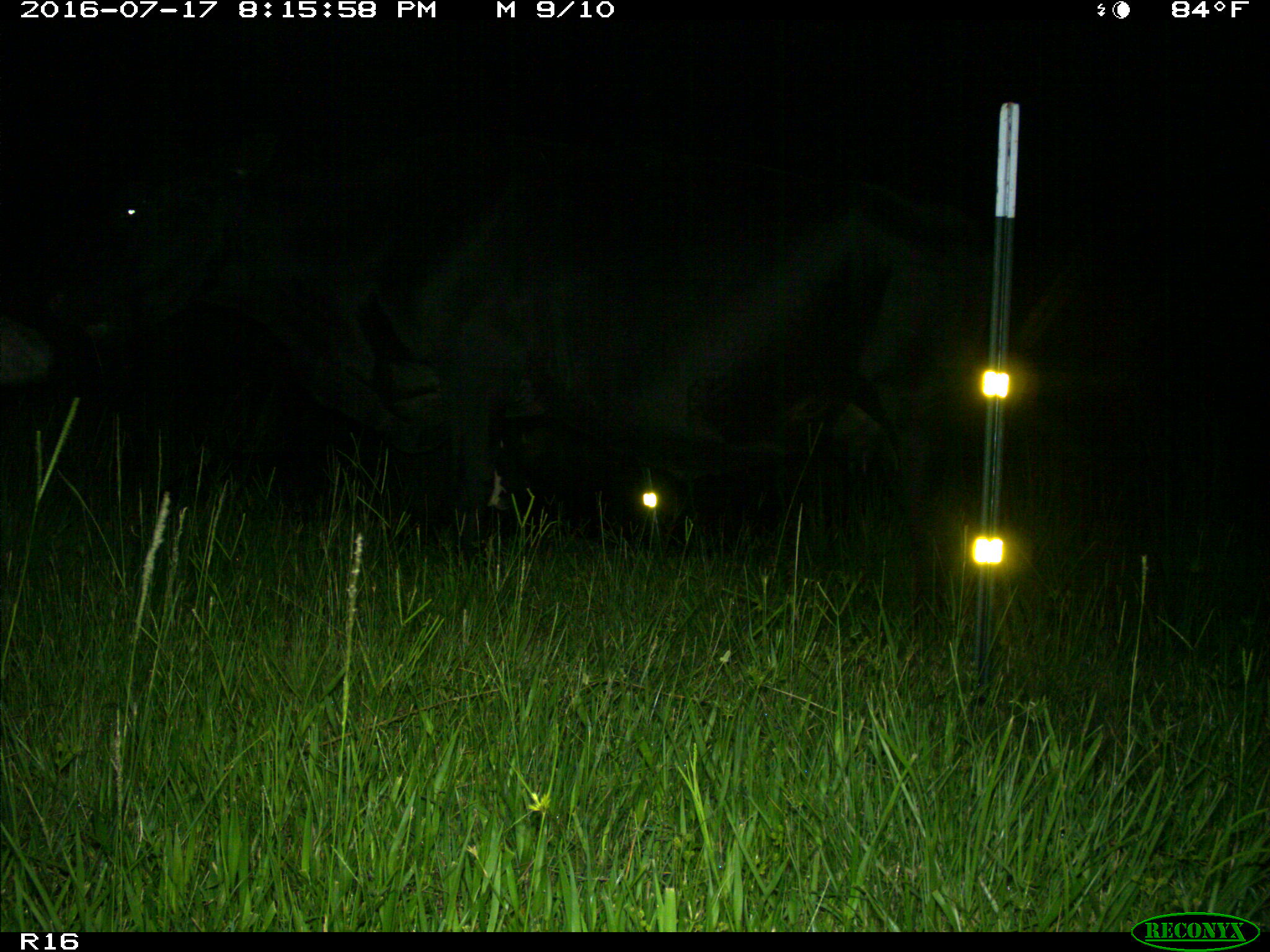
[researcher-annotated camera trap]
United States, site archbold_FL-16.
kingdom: Animalia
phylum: Chordata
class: Mammalia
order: Artiodactyla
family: Bovidae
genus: Bos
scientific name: Bos taurus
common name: domestic cow